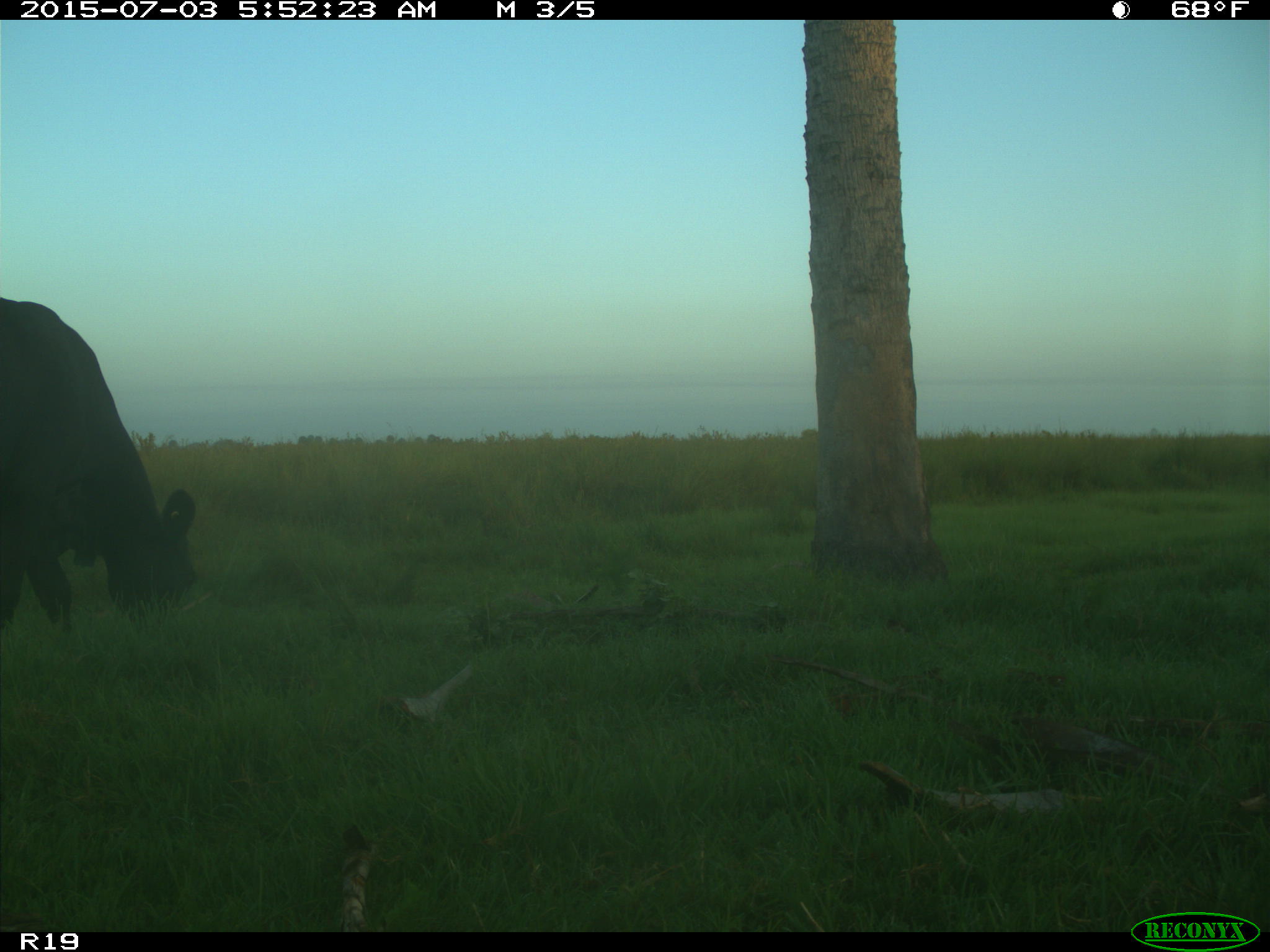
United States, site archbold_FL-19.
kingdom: Animalia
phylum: Chordata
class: Mammalia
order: Artiodactyla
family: Bovidae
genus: Bos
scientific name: Bos taurus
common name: domestic cow